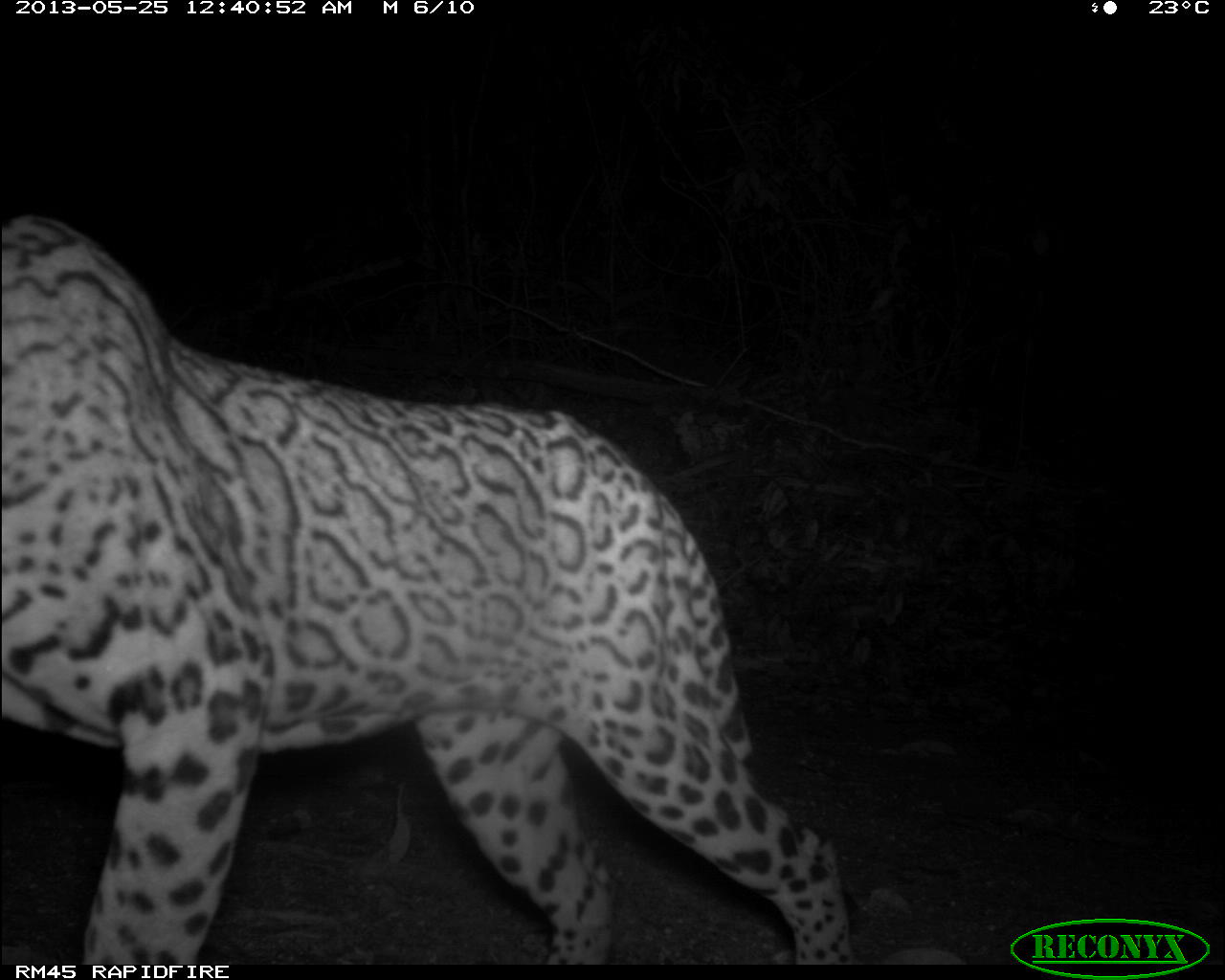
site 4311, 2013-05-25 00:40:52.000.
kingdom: Animalia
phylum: Chordata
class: Mammalia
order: Carnivora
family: Felidae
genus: Leopardus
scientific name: Leopardus pardalis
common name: ocelot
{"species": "Leopardus pardalis (ocelot)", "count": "1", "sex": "male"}